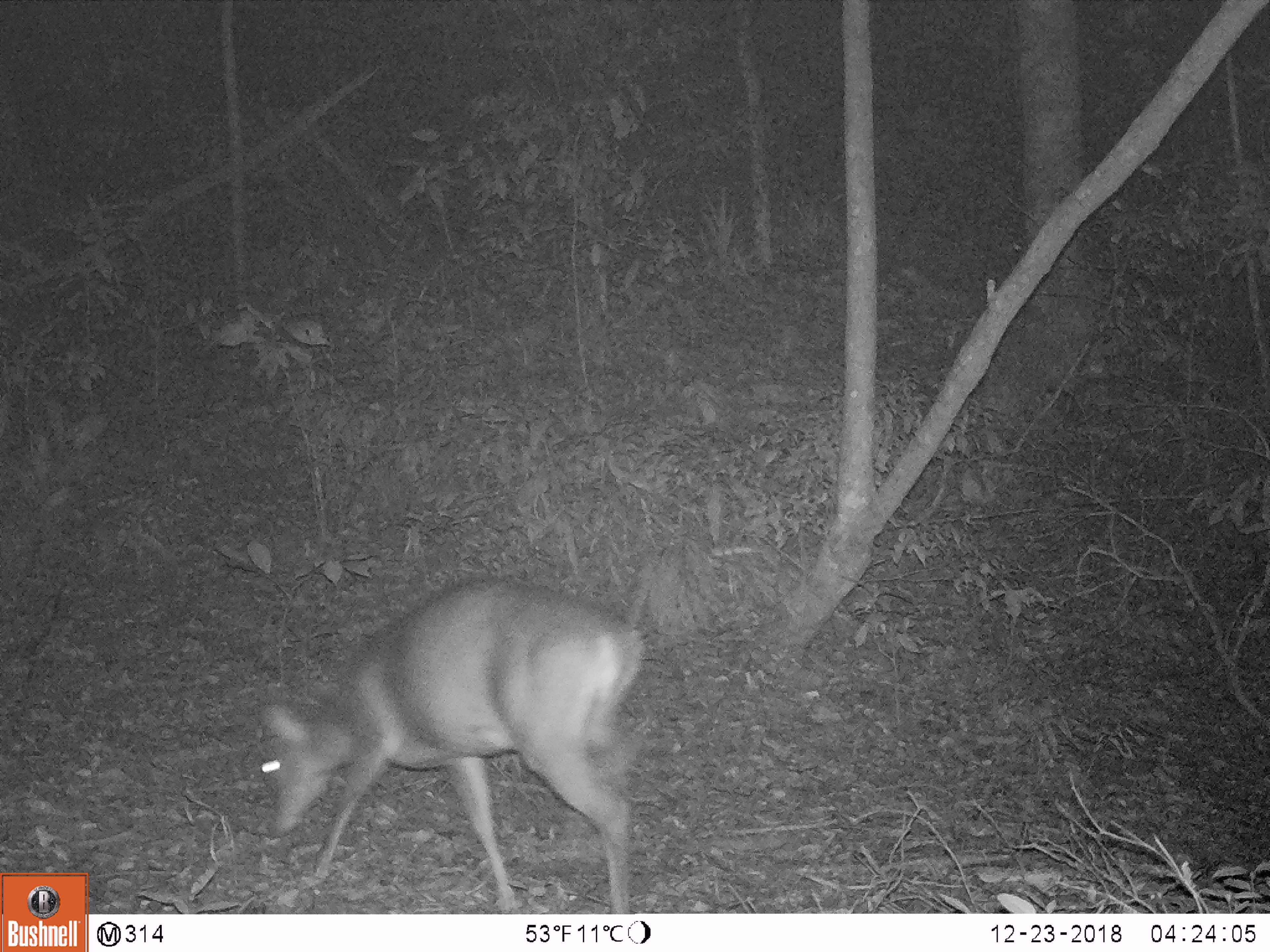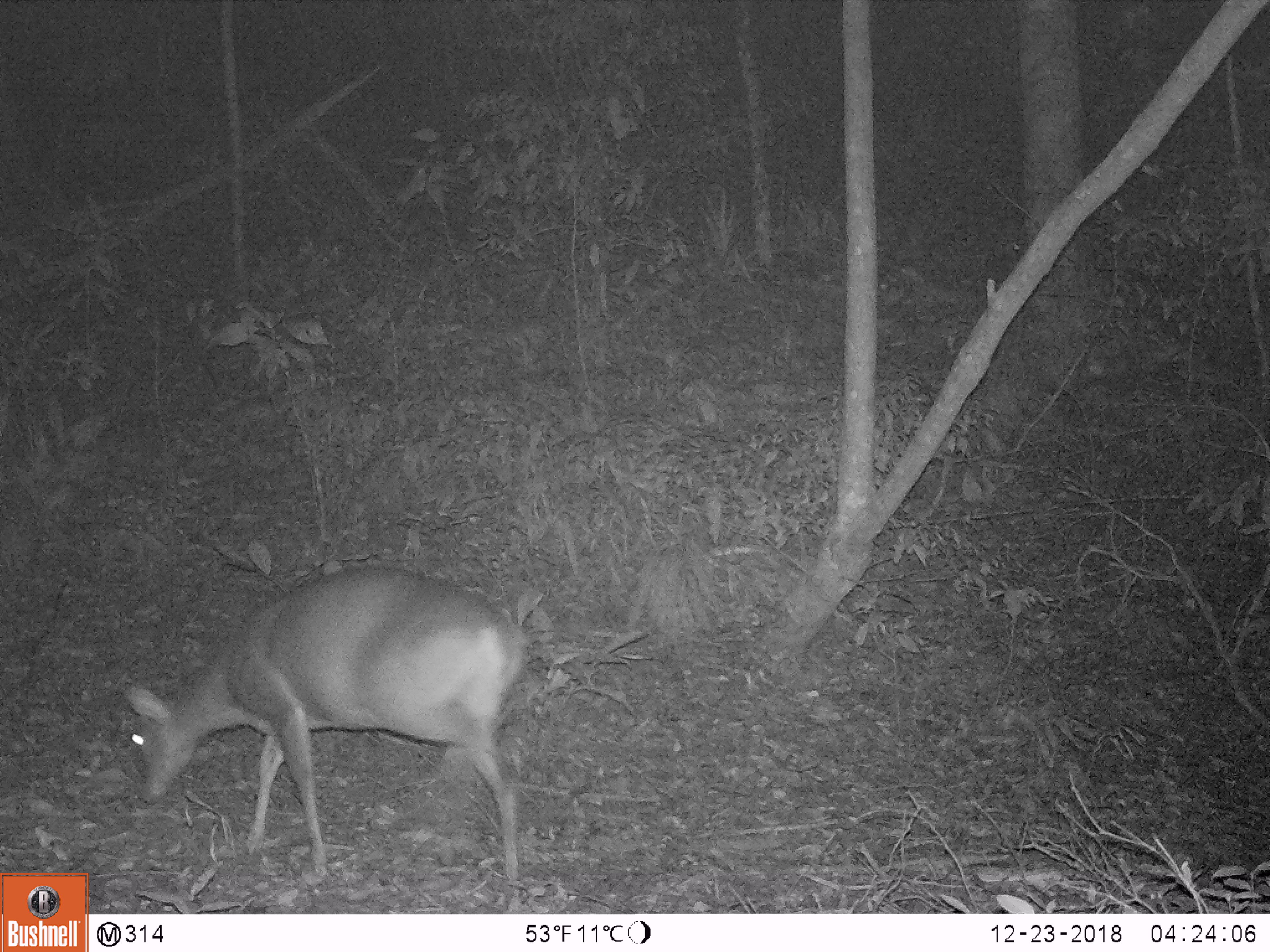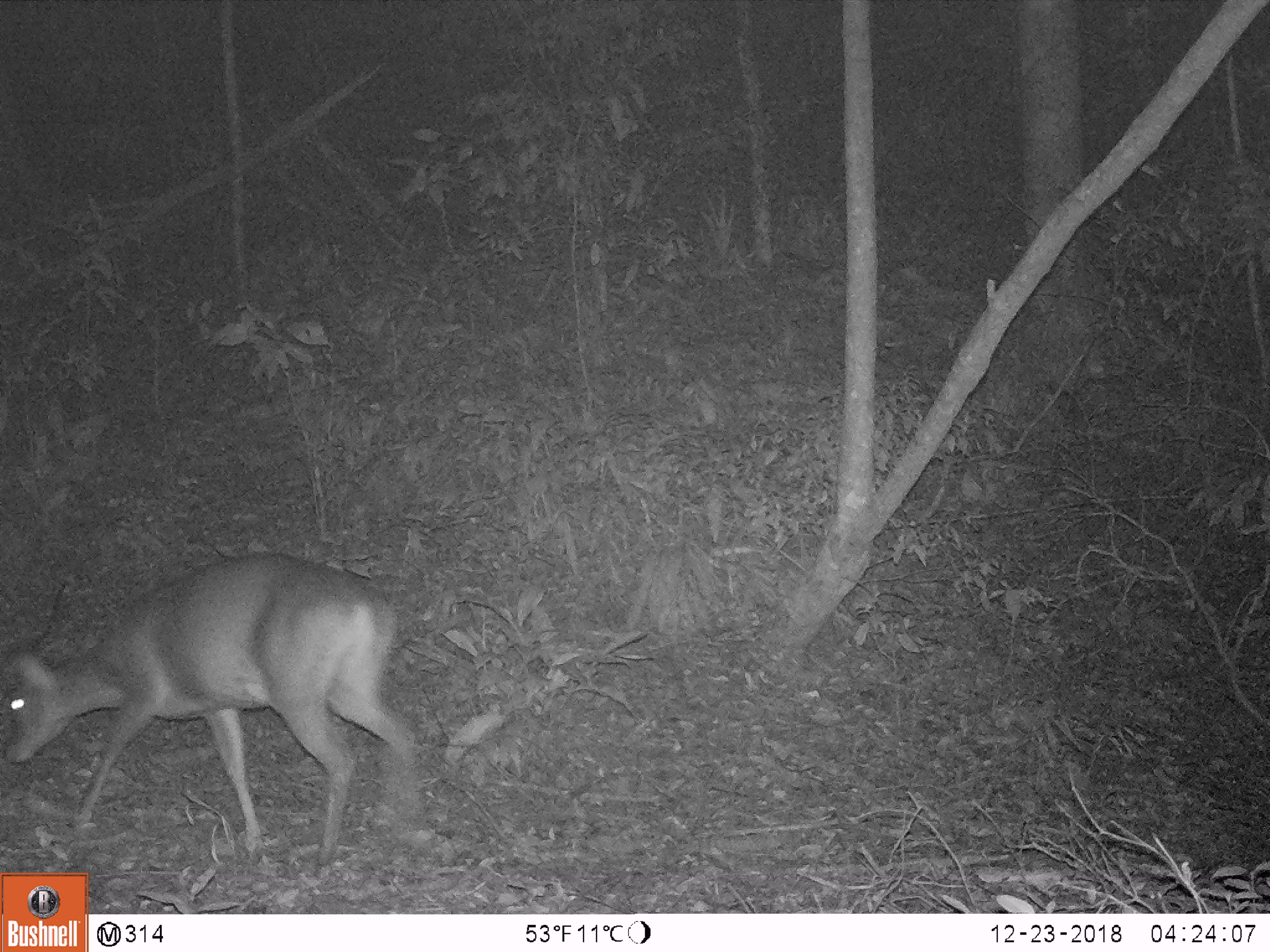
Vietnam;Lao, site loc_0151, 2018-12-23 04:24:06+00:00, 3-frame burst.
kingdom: Animalia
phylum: Chordata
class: Mammalia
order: Artiodactyla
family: Cervidae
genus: Muntiacus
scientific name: Muntiacus vuquangensis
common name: large-antlered muntjac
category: large antlered muntjac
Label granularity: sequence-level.